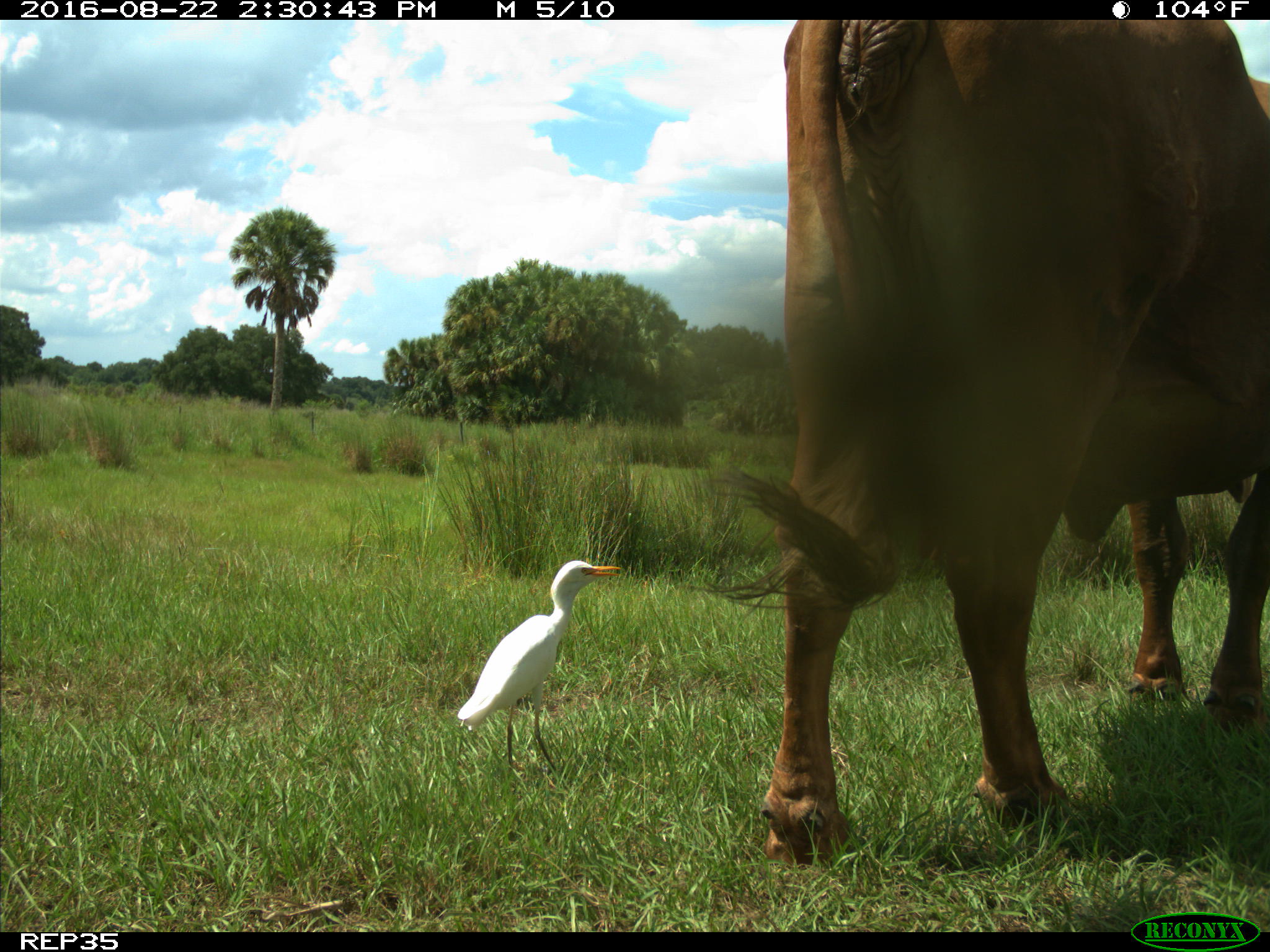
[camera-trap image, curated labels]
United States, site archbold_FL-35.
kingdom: Animalia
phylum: Chordata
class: Mammalia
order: Artiodactyla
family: Bovidae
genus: Bos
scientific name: Bos taurus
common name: domestic cow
Bos taurus (domestic cow).